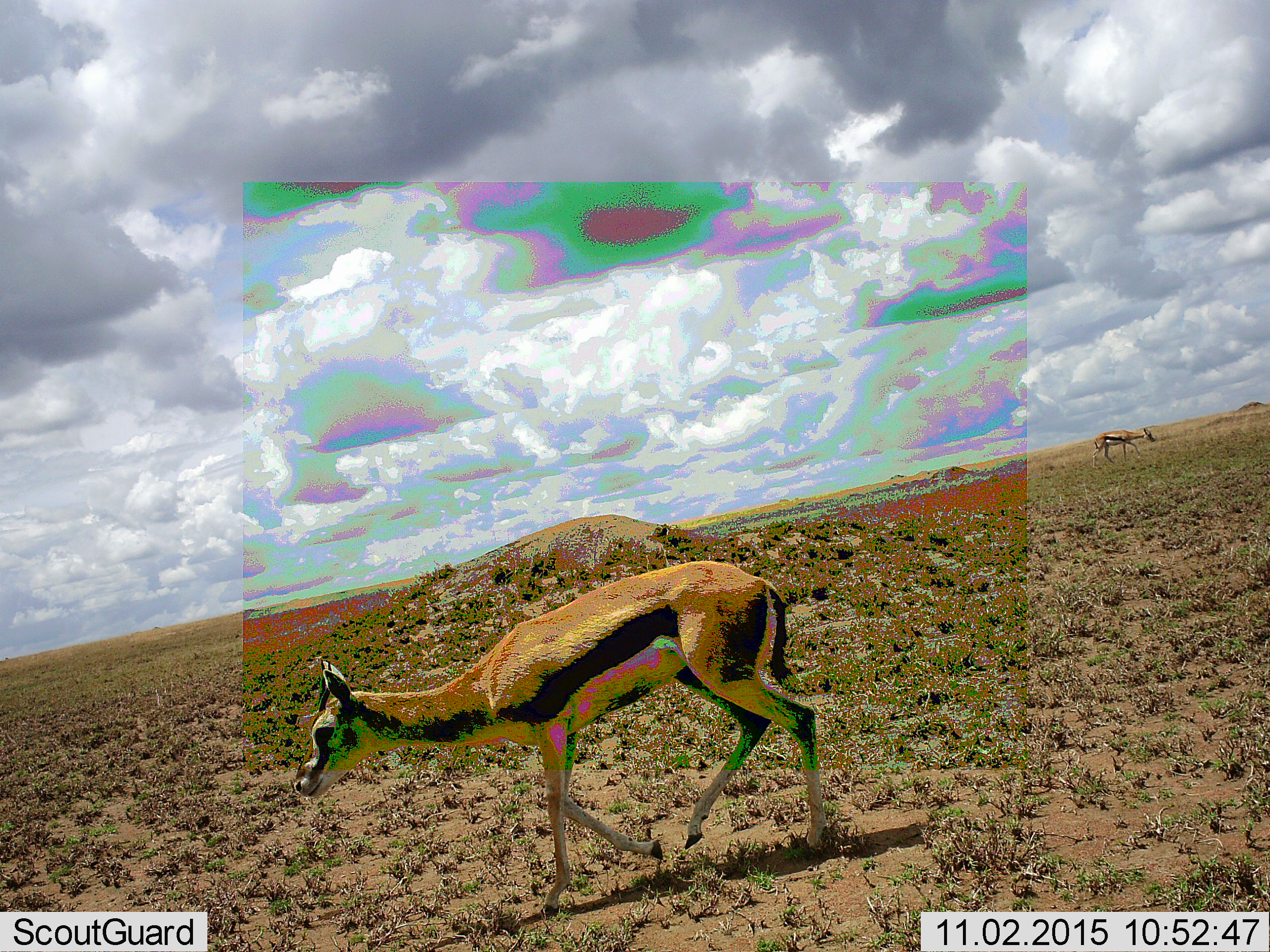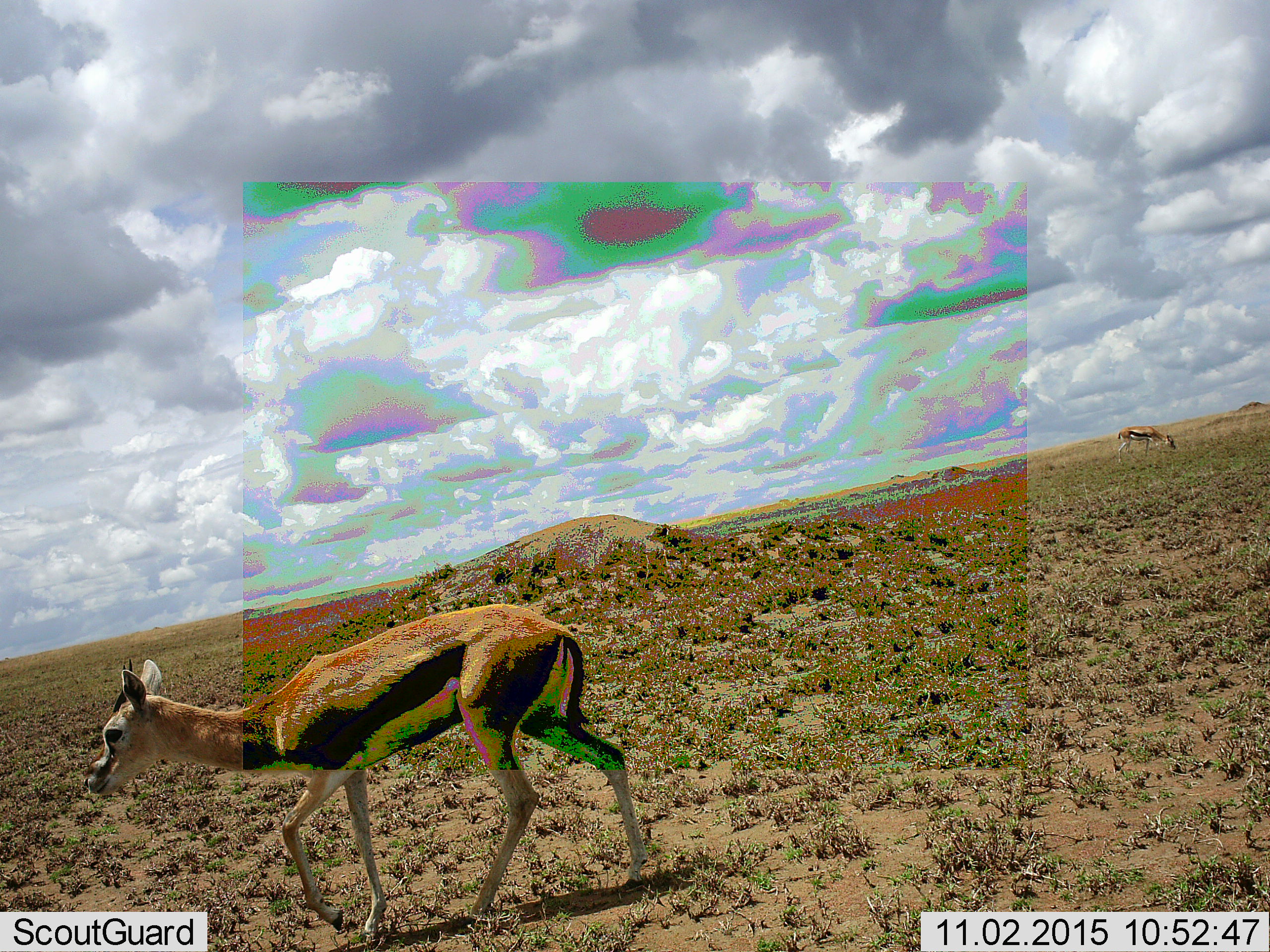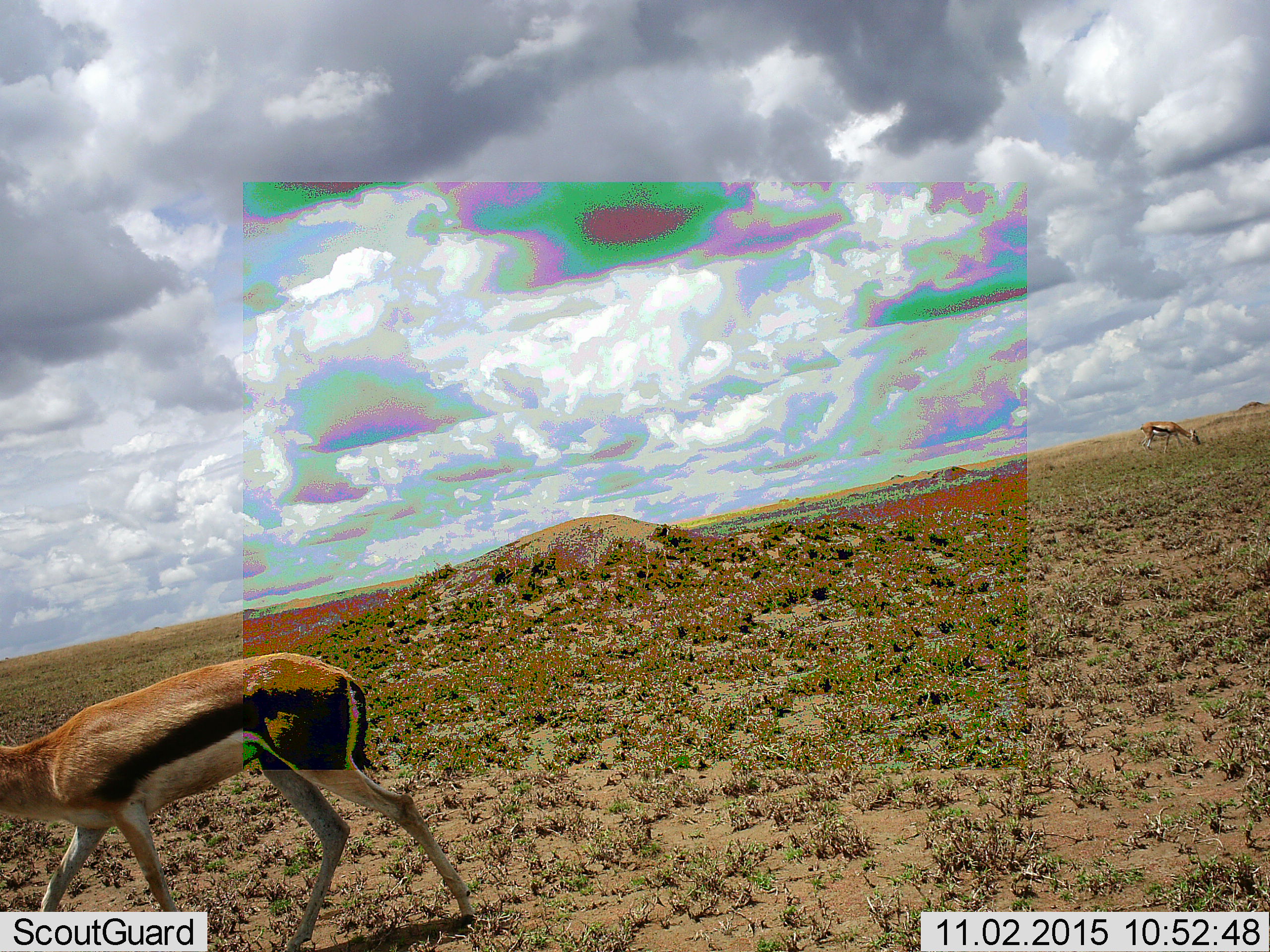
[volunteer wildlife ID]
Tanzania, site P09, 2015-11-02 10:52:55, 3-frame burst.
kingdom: Animalia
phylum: Chordata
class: Mammalia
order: Artiodactyla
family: Bovidae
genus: Eudorcas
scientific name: Eudorcas thomsonii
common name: thomson's gazelle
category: gazellethomsons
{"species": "gazellethomsons (thomson's gazelle) (Eudorcas thomsonii)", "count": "2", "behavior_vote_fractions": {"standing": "33%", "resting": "0%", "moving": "83%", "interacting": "0%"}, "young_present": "0%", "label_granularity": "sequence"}